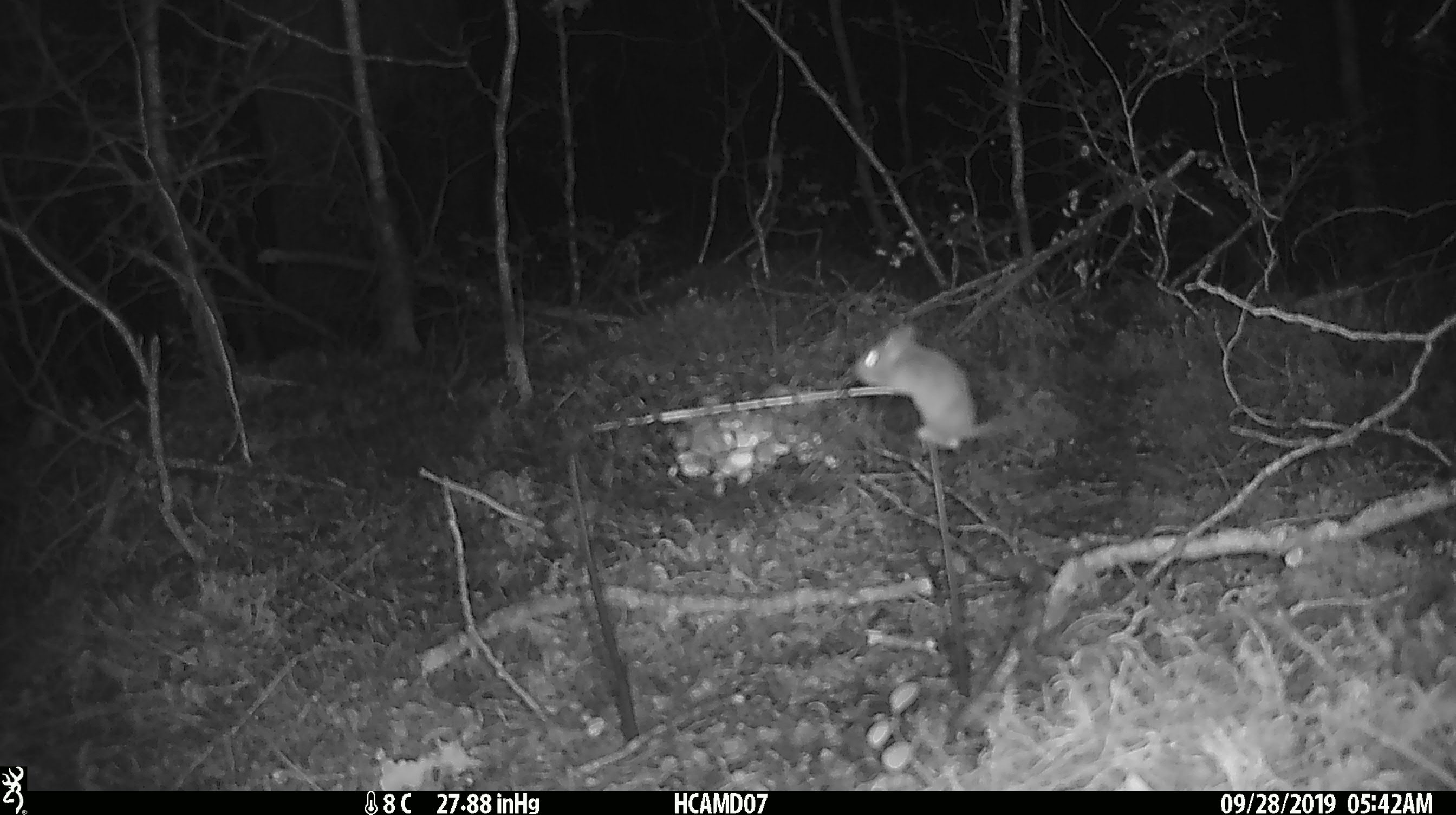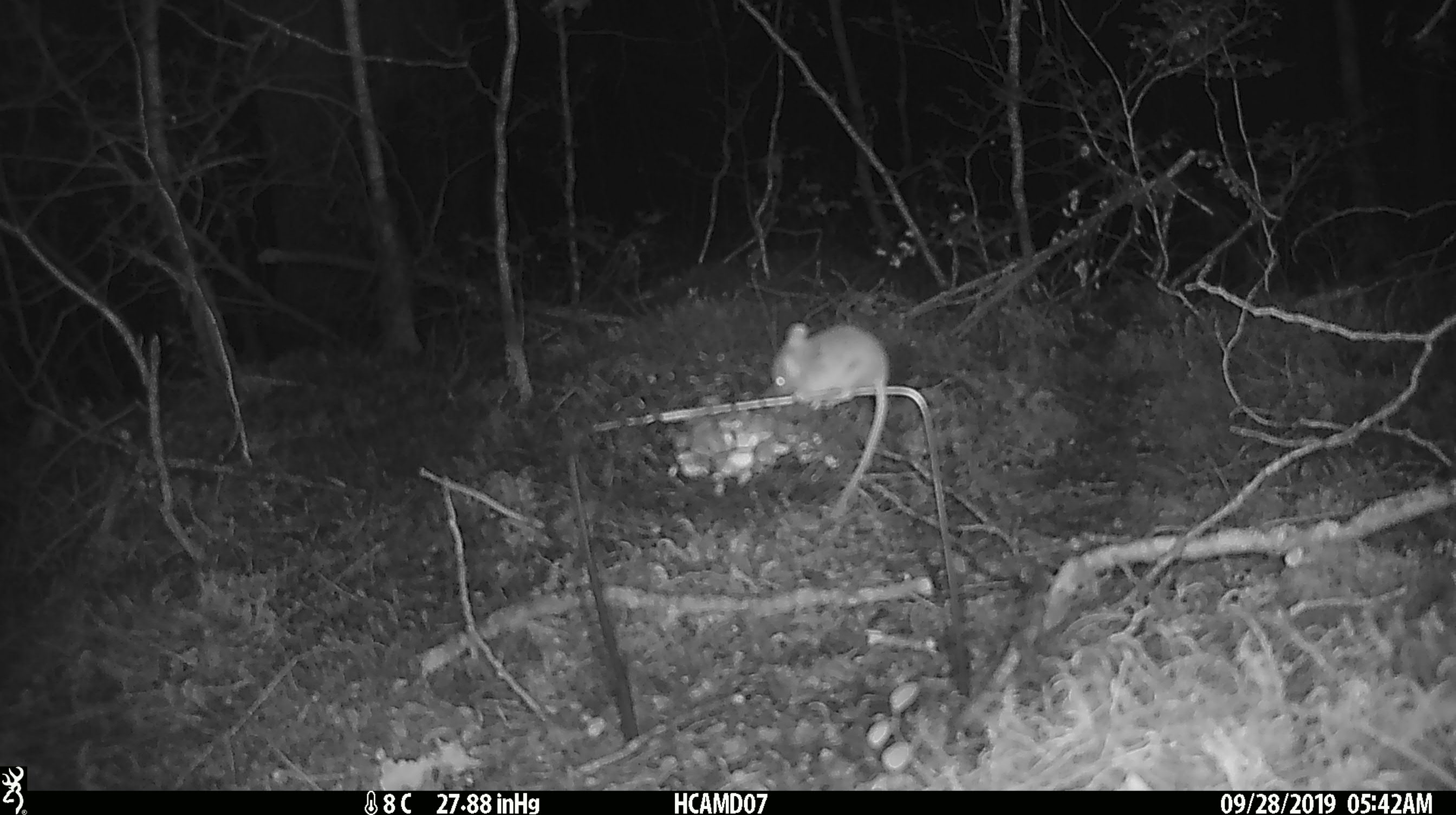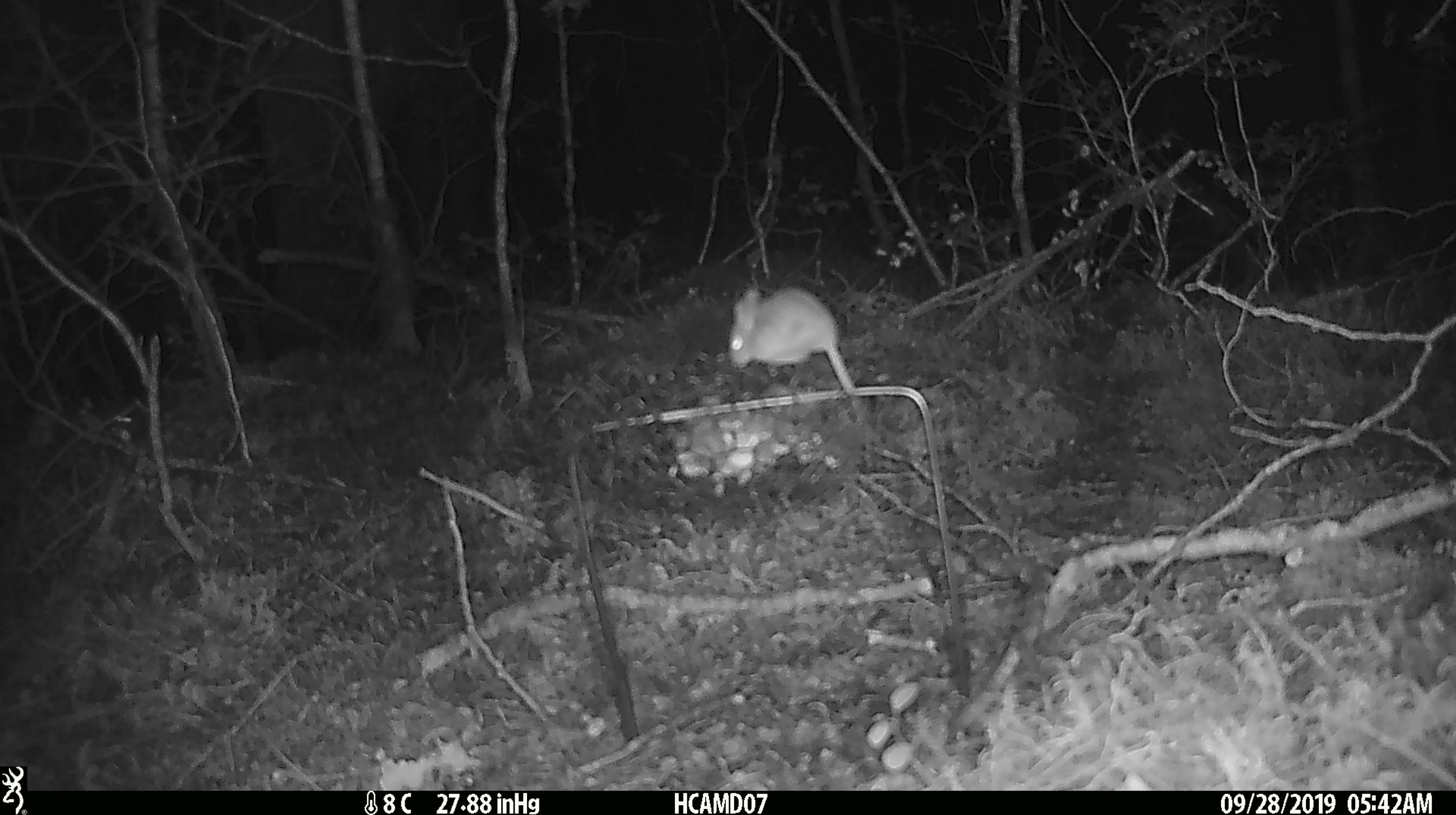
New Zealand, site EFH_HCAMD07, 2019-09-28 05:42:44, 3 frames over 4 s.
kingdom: Animalia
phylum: Chordata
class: Mammalia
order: Rodentia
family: Muridae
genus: Mus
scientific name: Mus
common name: mouse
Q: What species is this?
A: Mouse (Mus).